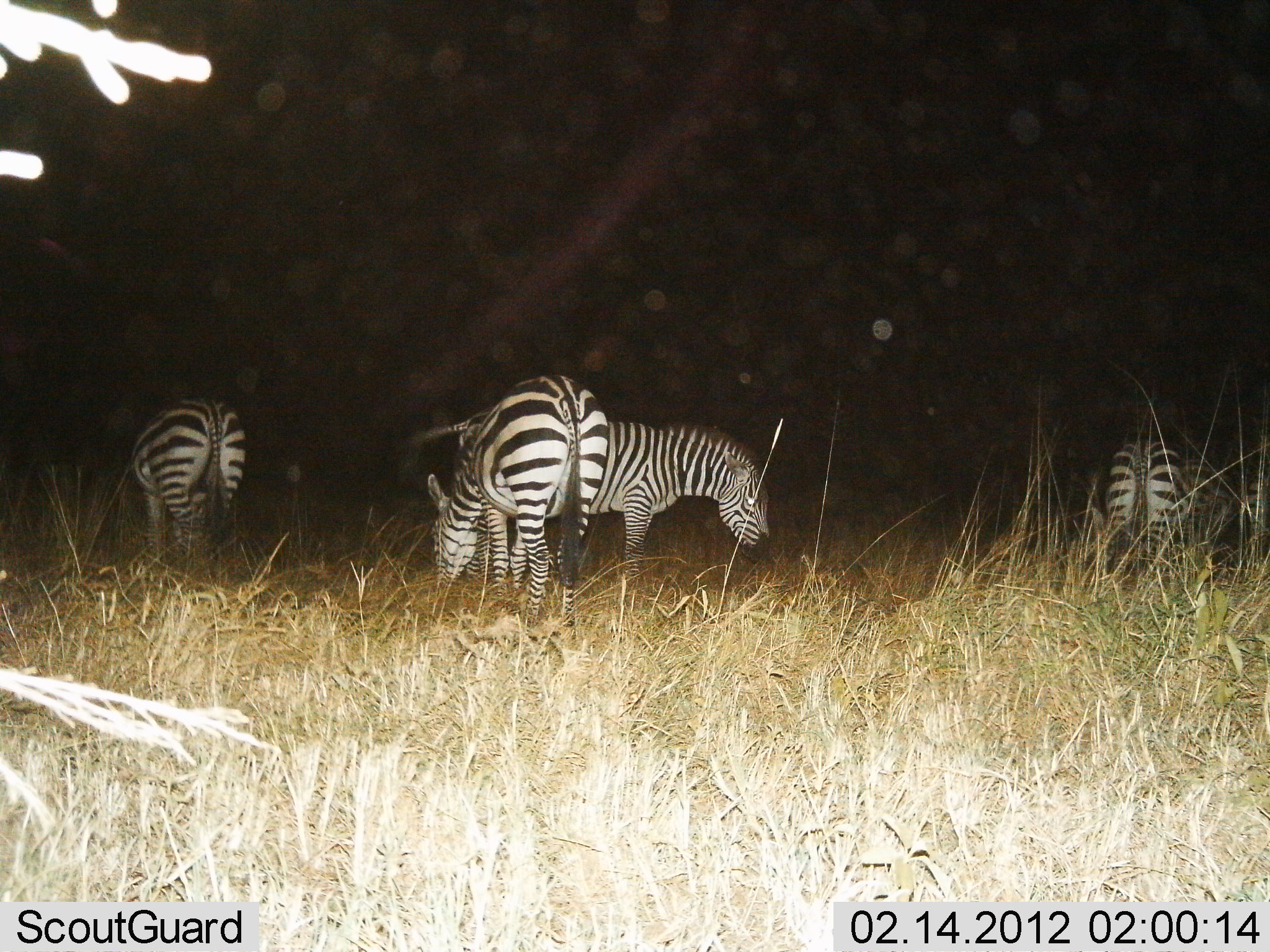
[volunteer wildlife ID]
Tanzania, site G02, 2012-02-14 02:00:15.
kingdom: Animalia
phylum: Chordata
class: Mammalia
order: Perissodactyla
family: Equidae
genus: Equus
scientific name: Equus quagga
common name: plains zebra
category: zebra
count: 4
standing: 43%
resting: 0%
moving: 0%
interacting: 0%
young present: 0%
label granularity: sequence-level